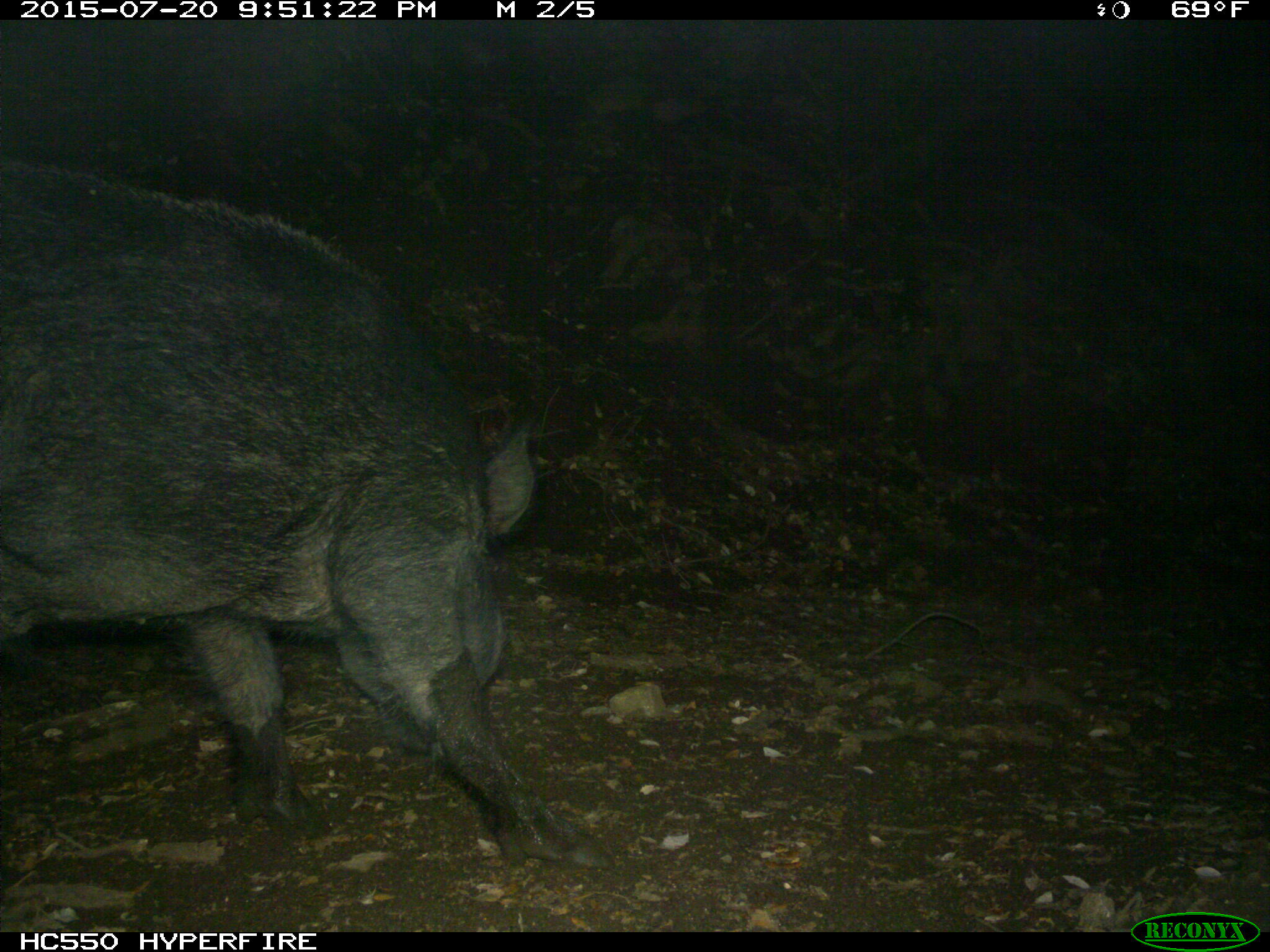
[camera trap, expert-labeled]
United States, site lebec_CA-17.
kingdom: Animalia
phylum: Chordata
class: Mammalia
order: Artiodactyla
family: Suidae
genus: Sus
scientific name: Sus scrofa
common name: wild boar